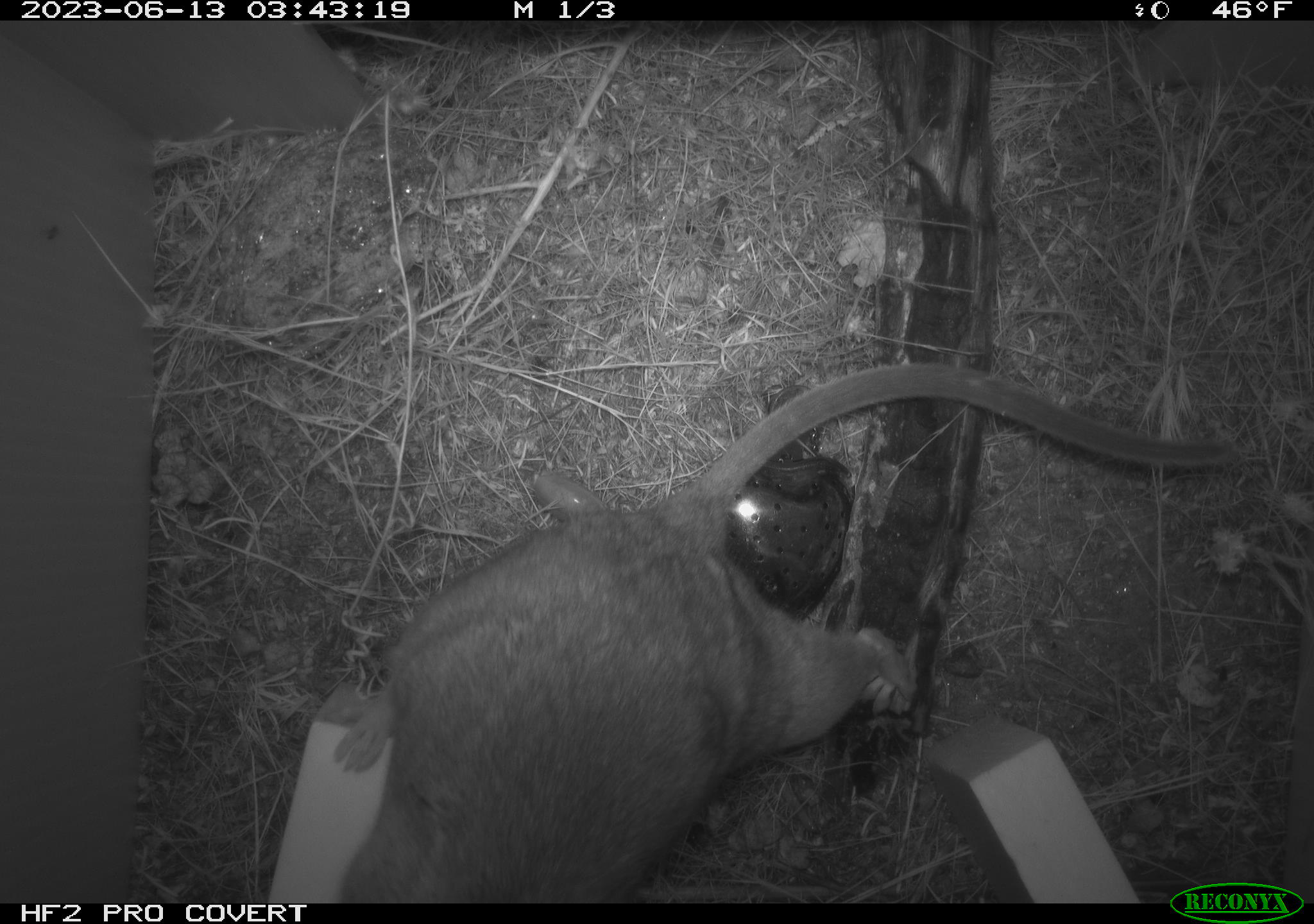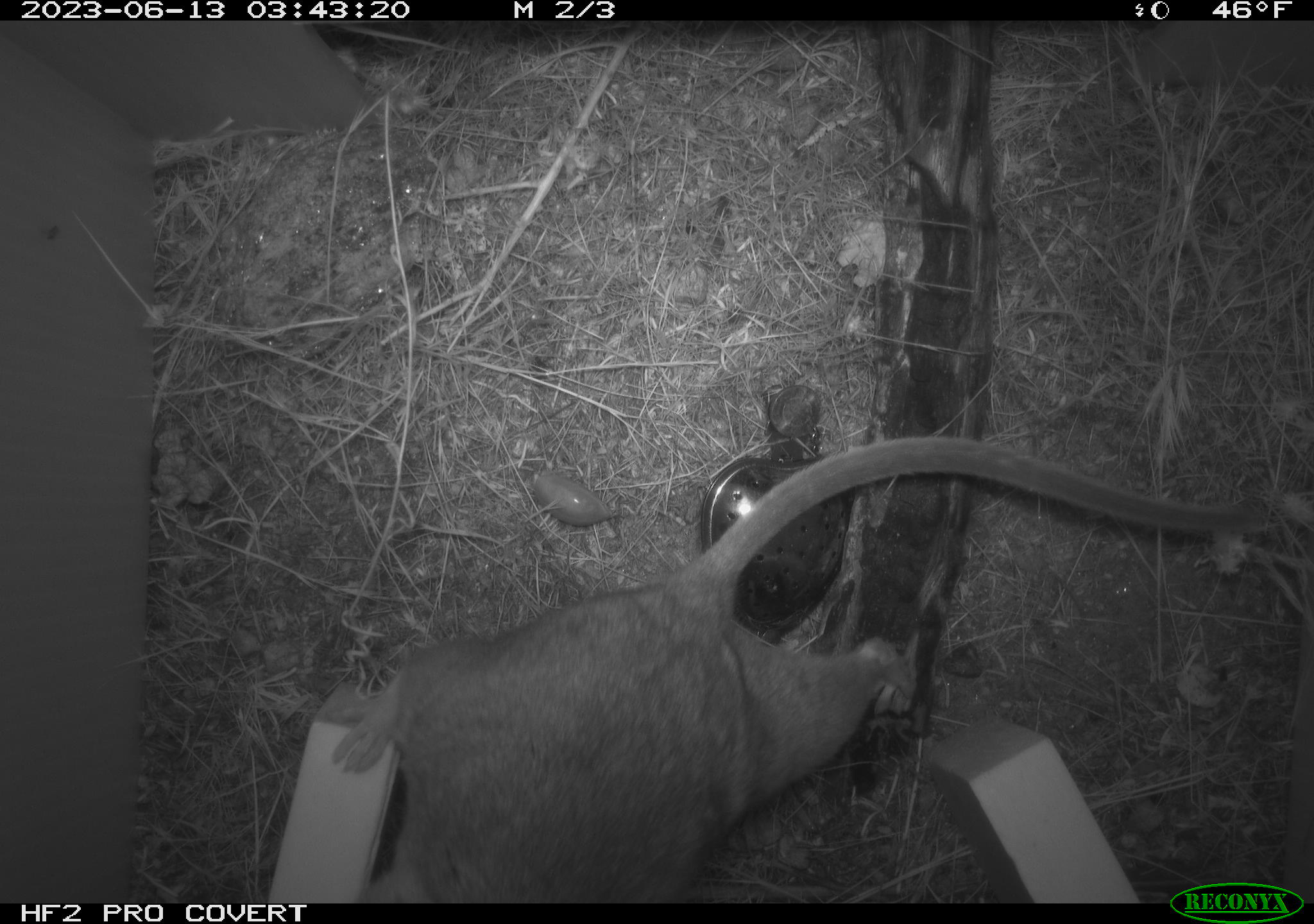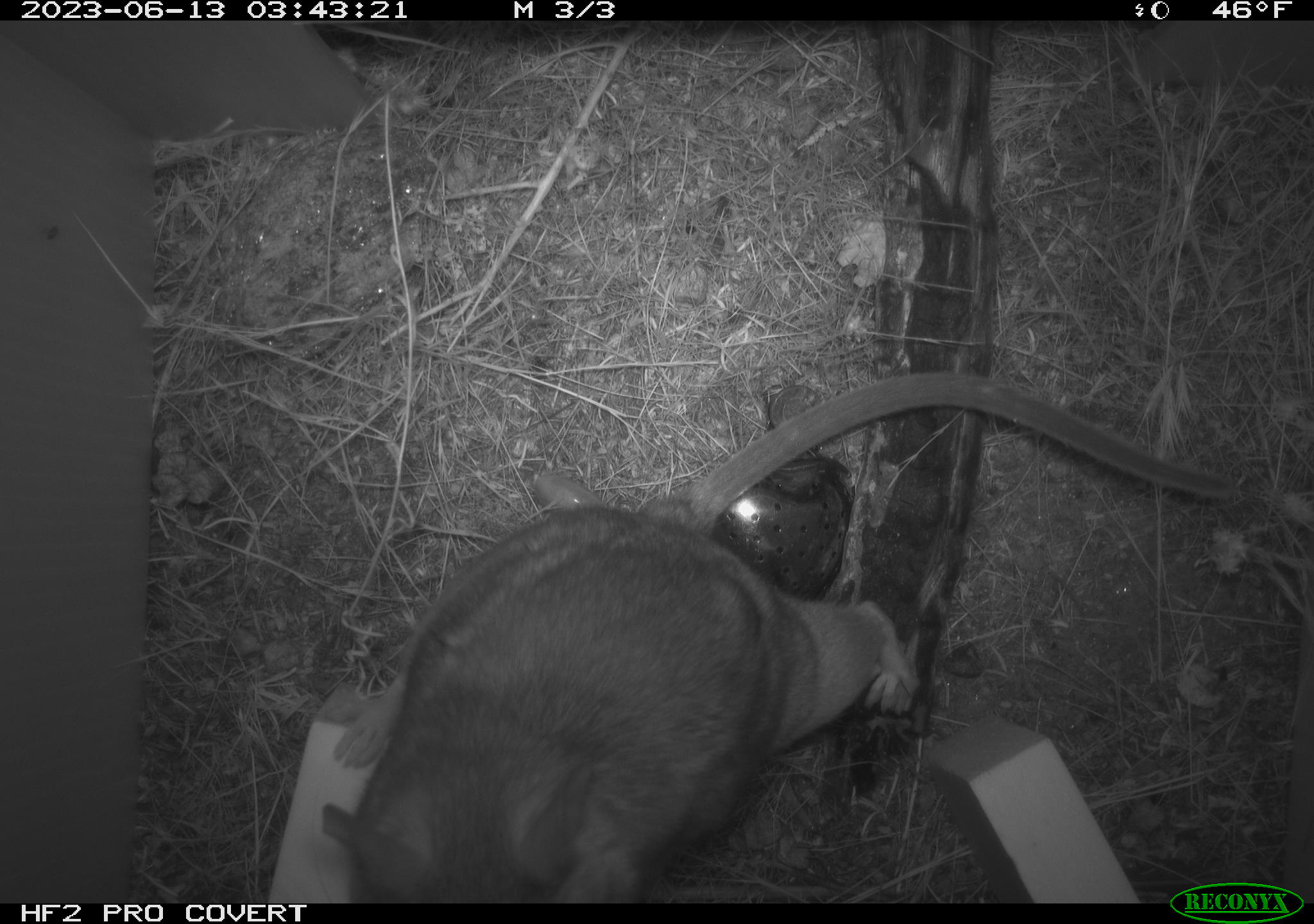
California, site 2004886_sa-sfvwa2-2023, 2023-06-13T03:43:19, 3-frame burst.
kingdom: Animalia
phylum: Chordata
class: Mammalia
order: Rodentia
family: Cricetidae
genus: Neotoma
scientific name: Neotoma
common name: pack rat or woodrat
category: neotoma species